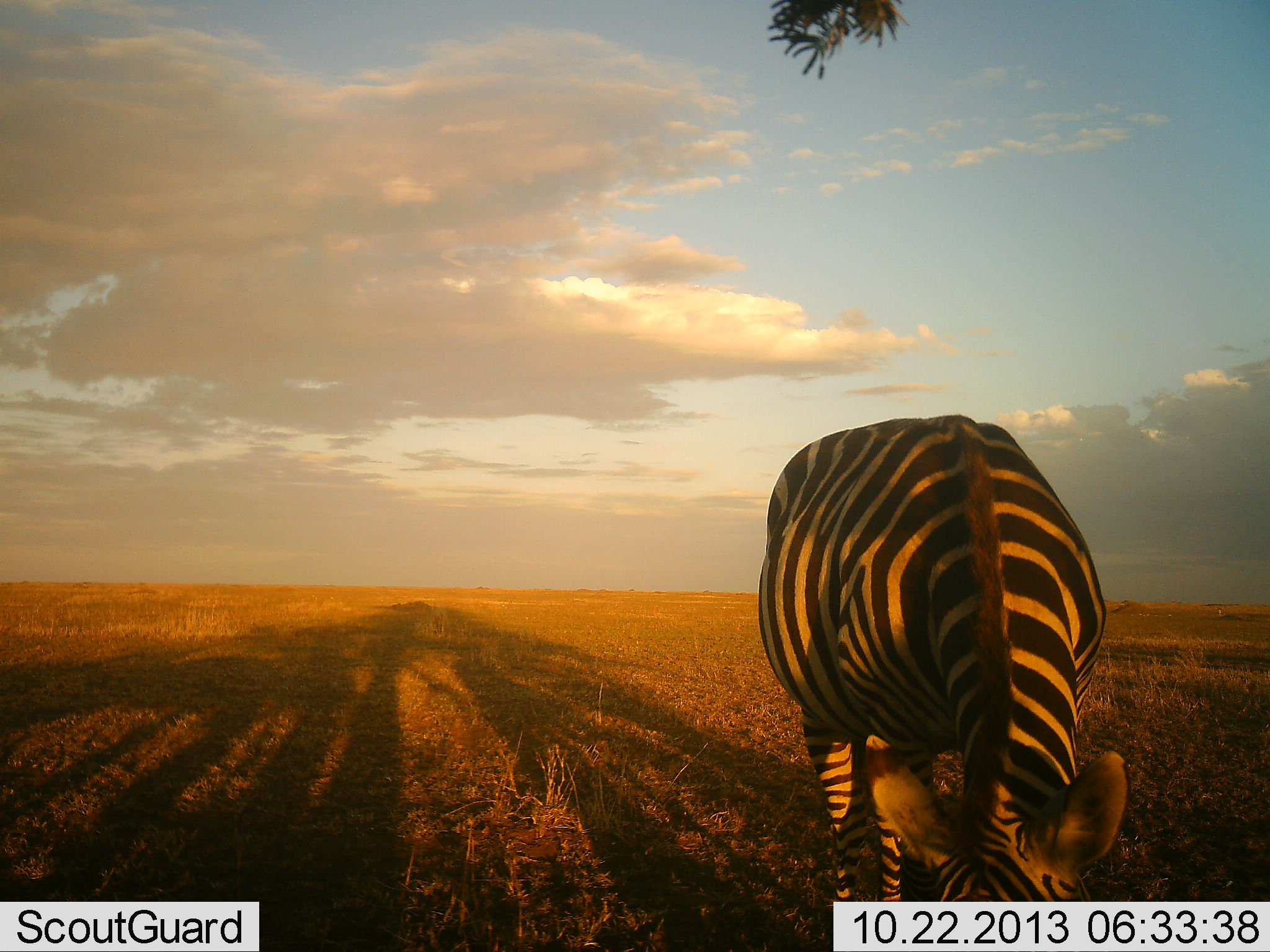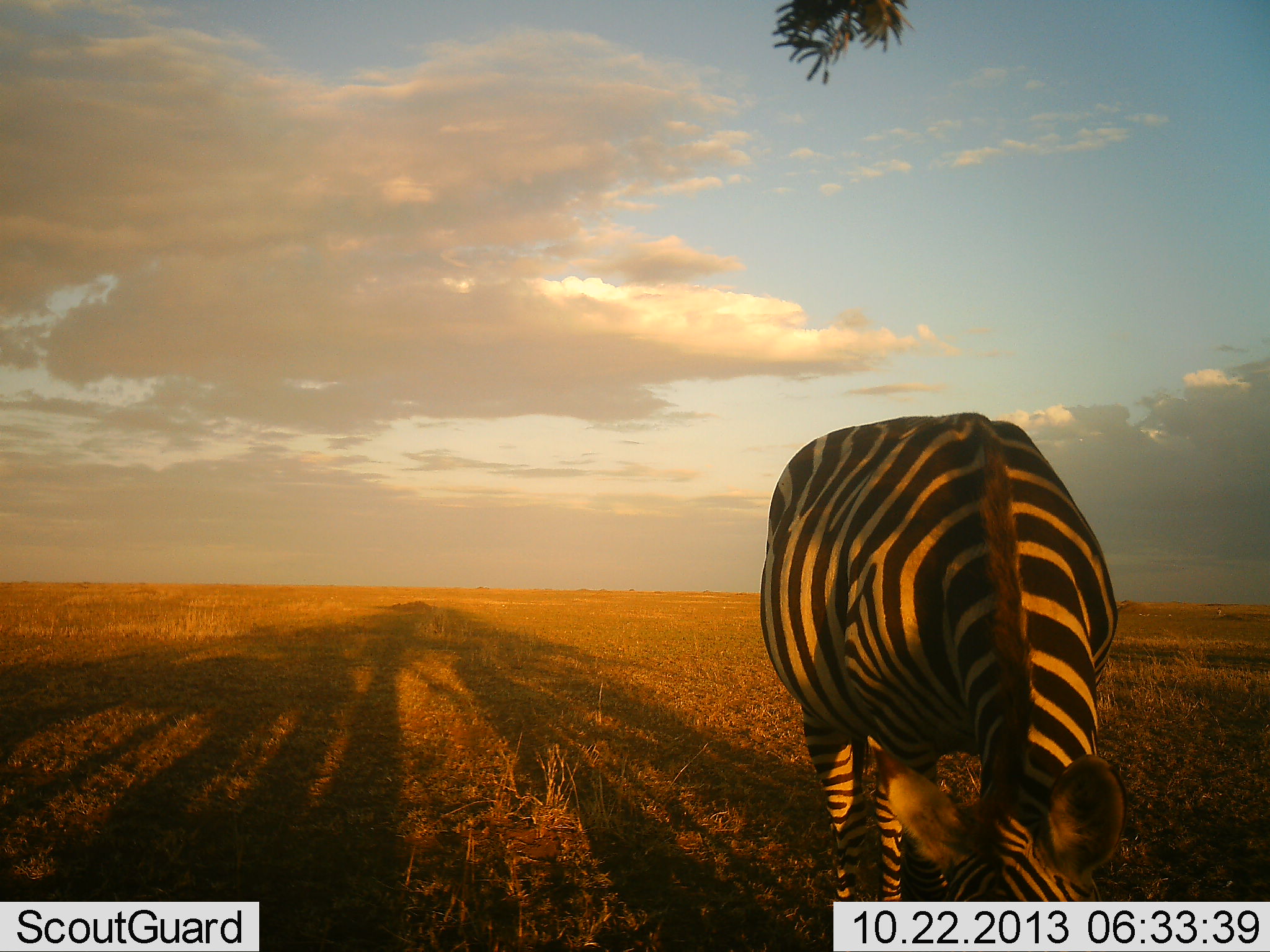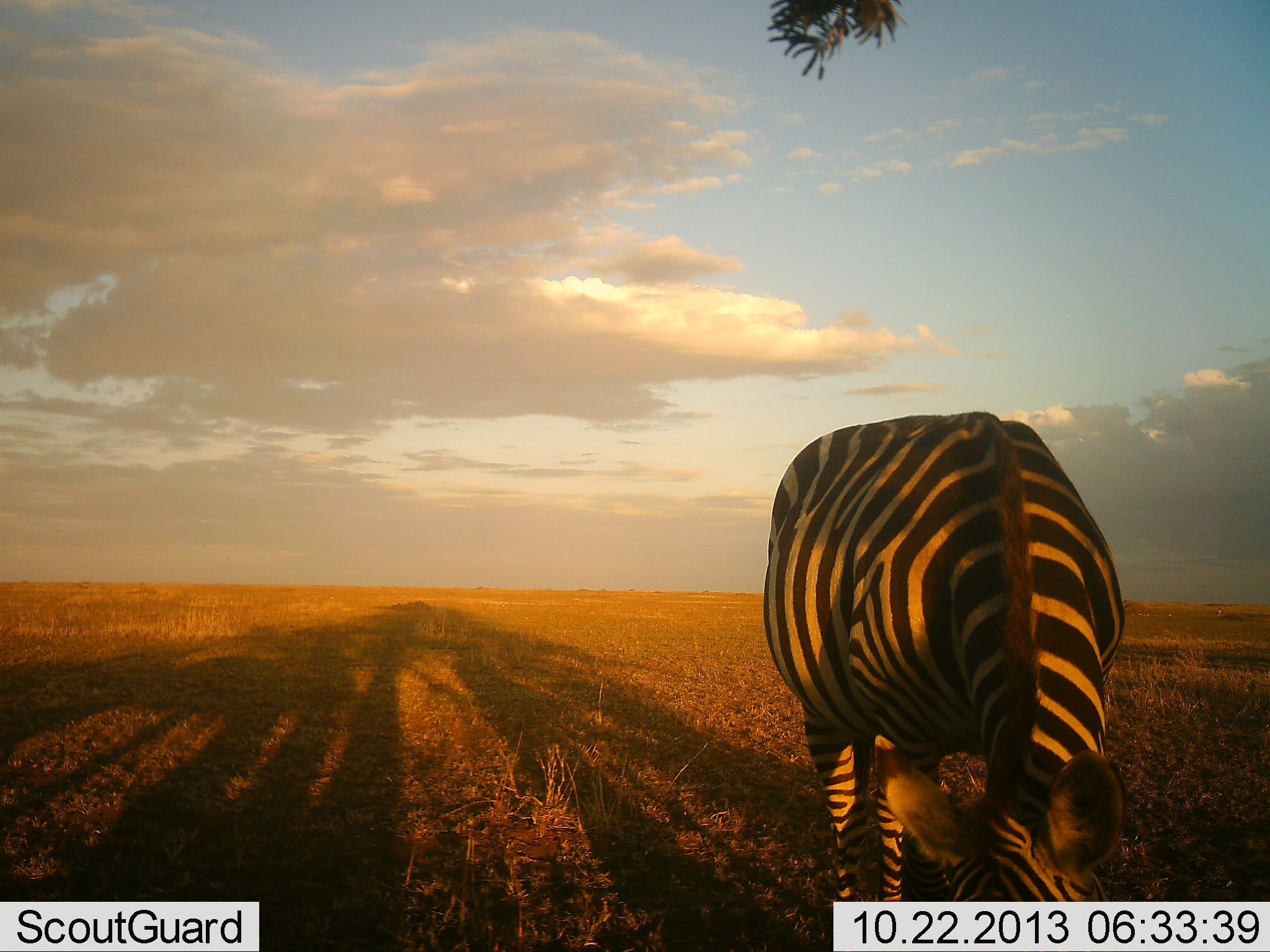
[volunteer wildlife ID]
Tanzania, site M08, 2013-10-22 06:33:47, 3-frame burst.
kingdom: Animalia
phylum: Chordata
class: Mammalia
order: Perissodactyla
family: Equidae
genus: Equus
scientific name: Equus quagga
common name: plains zebra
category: zebra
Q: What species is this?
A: Zebra (plains zebra) (Equus quagga).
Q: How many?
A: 1.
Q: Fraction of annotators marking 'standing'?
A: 10%.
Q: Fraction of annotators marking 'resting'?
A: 0%.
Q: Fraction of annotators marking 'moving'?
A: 0%.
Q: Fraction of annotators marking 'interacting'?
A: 0%.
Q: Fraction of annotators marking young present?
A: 0%.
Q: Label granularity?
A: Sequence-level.